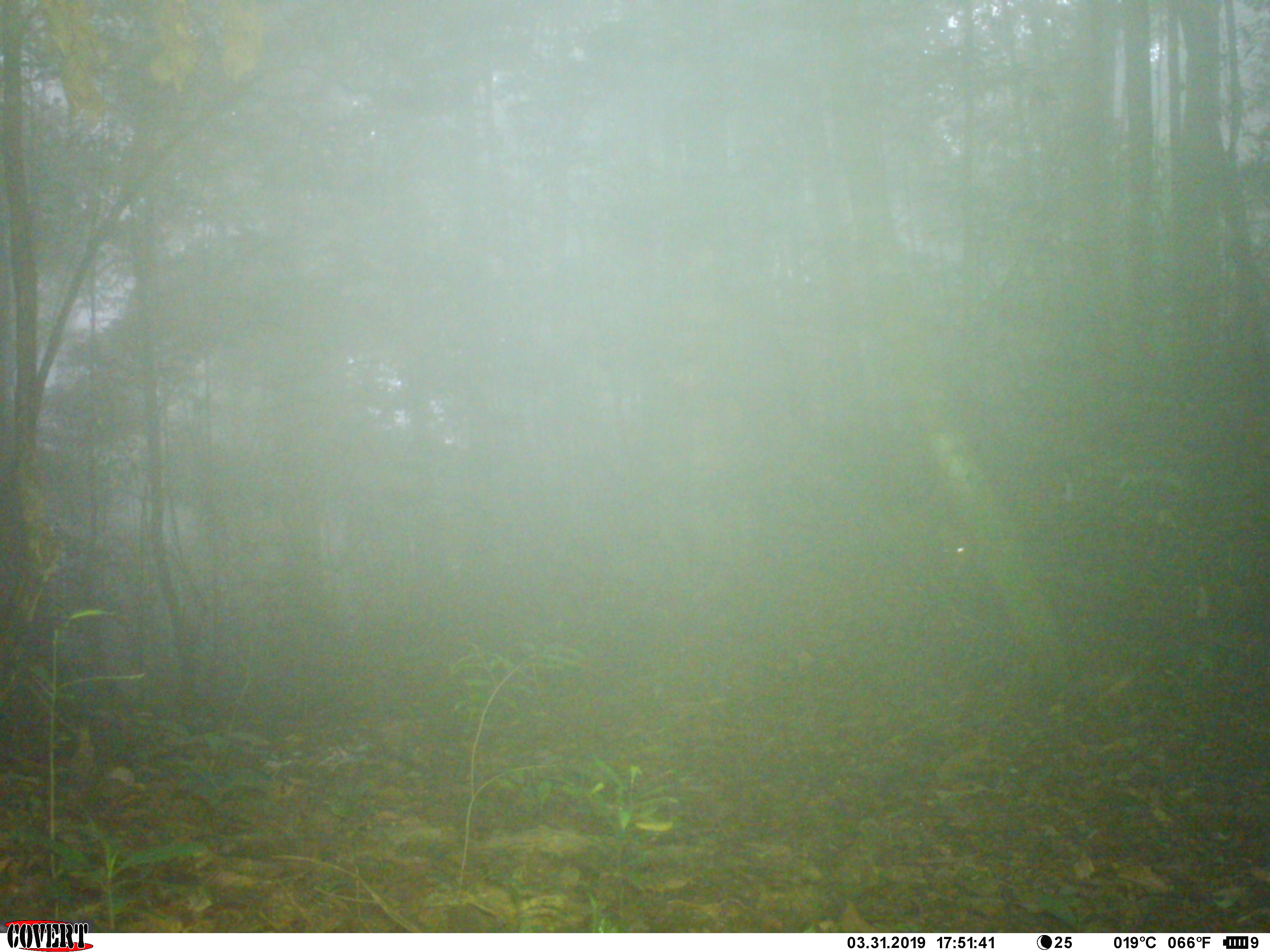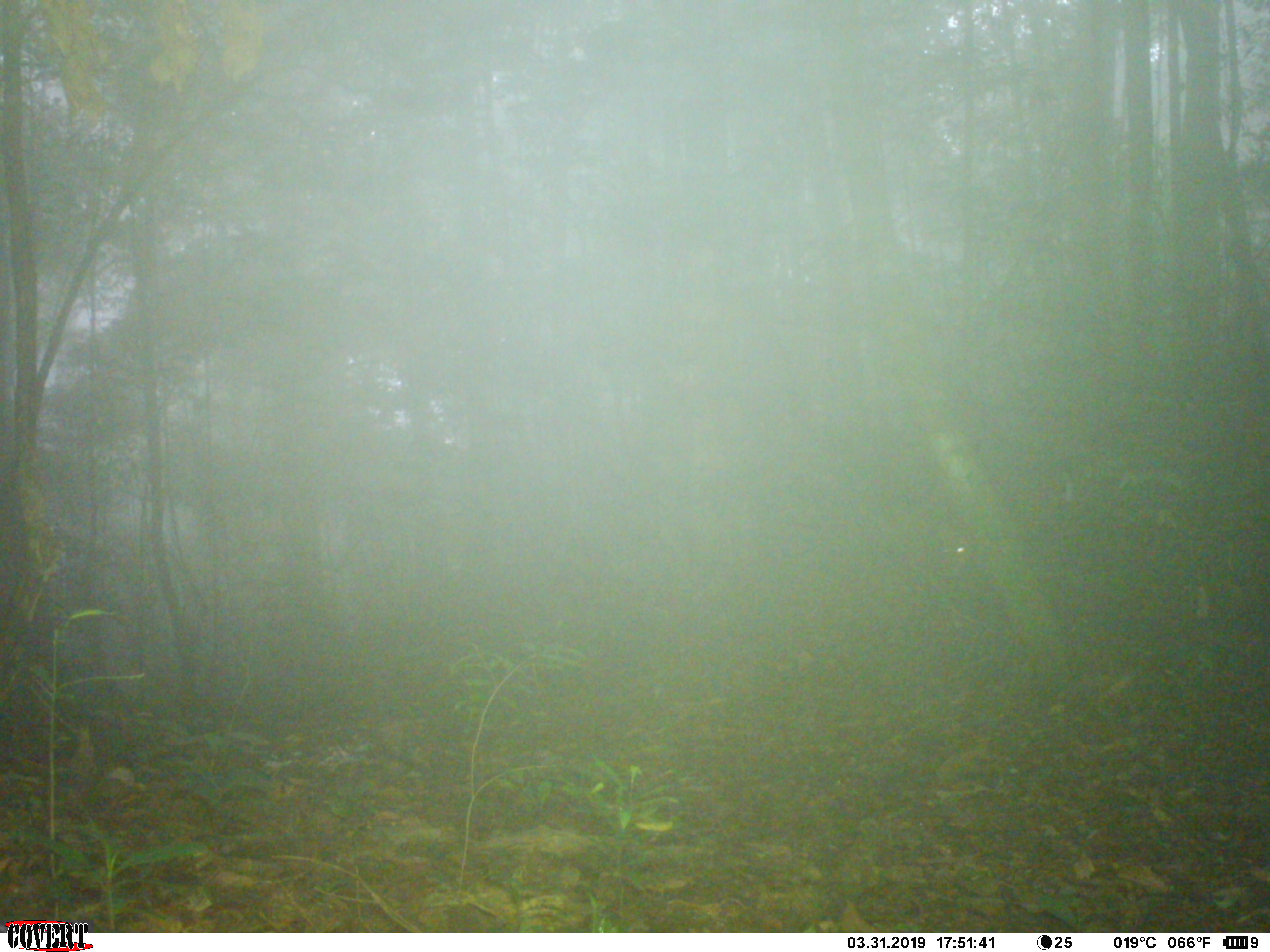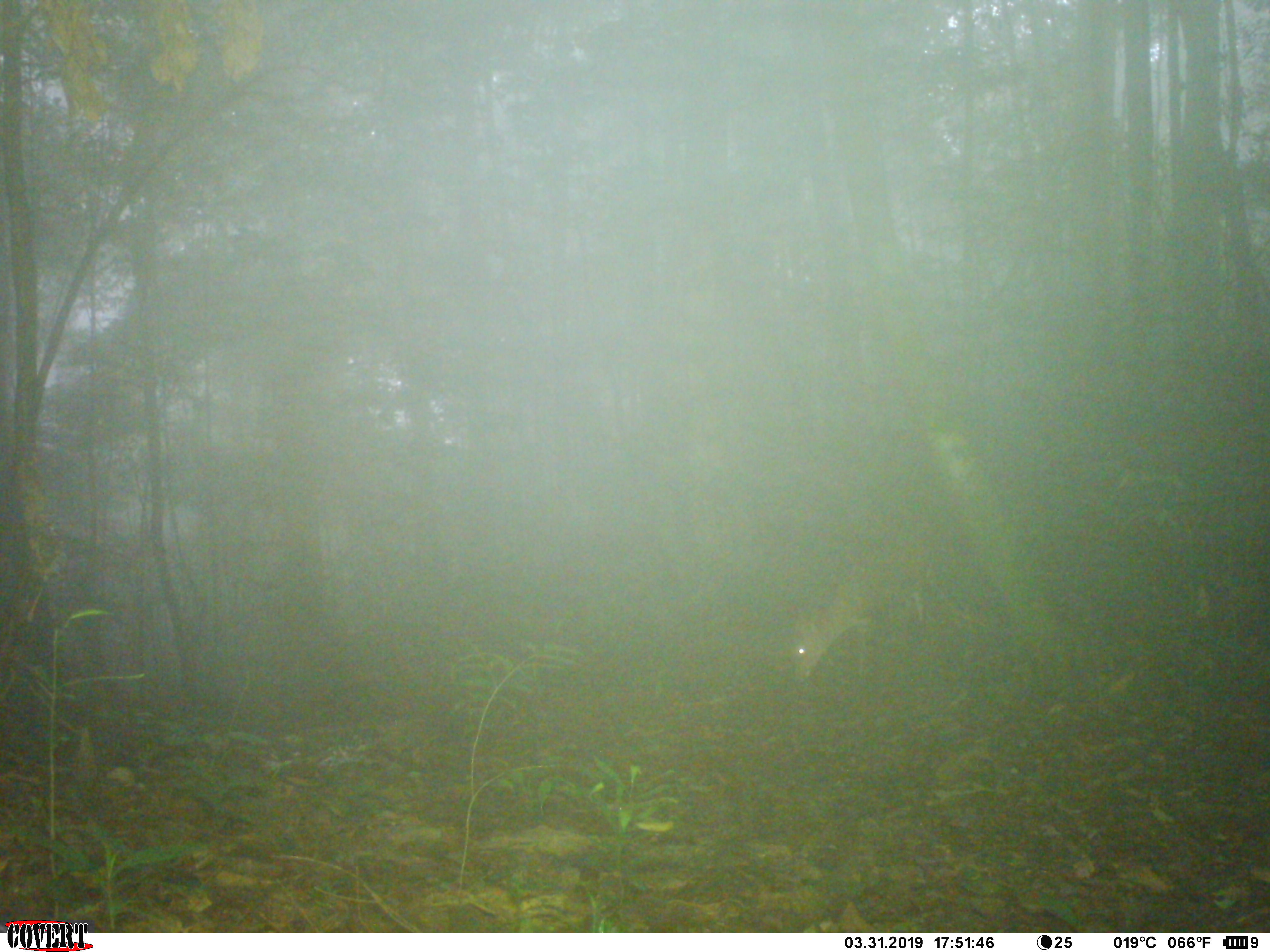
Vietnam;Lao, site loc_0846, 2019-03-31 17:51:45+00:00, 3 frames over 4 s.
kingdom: Animalia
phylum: Chordata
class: Mammalia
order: Artiodactyla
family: Cervidae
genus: Muntiacus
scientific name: Muntiacus rooseveltorum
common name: roosevelt's muntjac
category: roosevelts muntjac group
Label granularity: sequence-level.